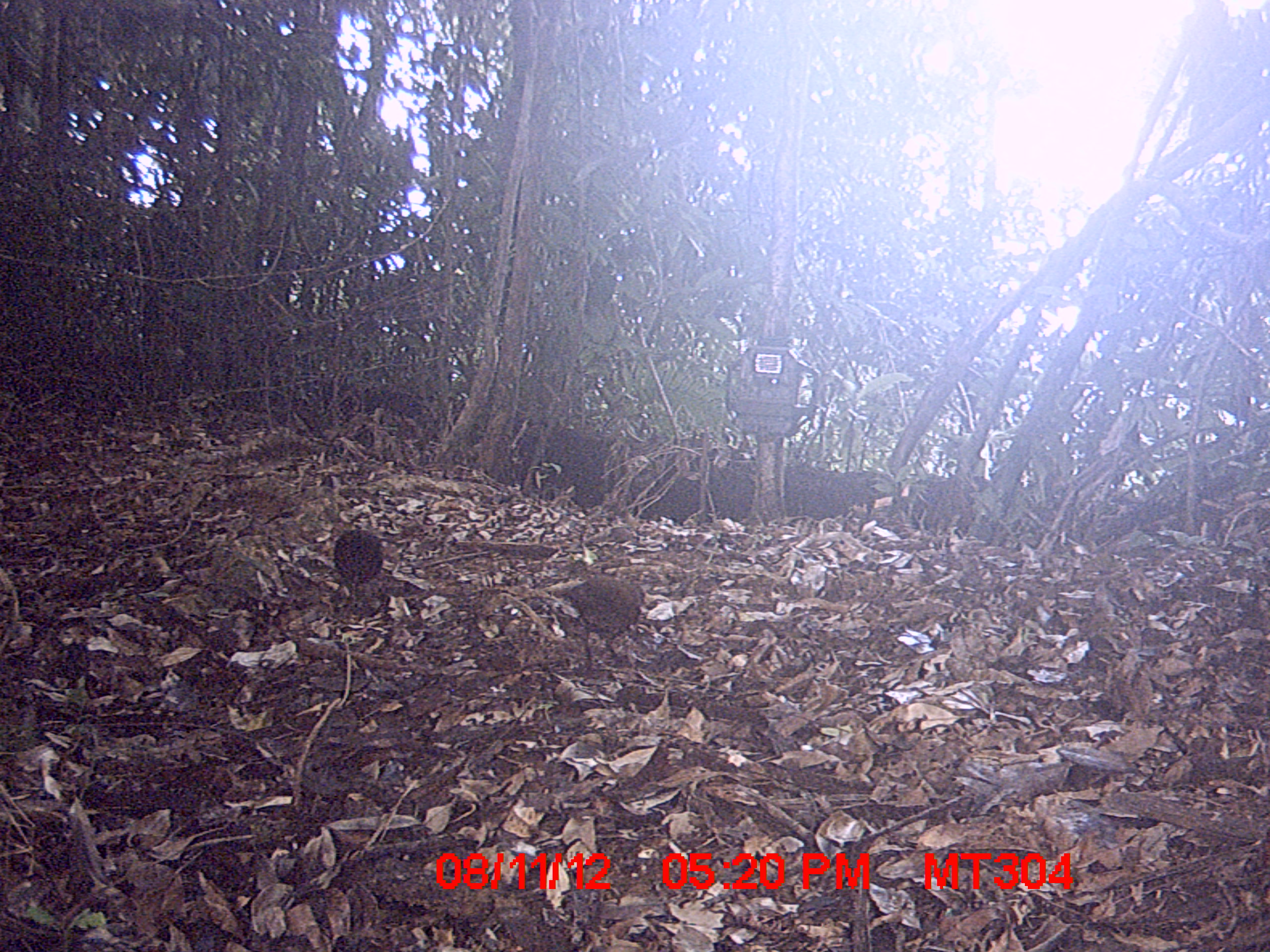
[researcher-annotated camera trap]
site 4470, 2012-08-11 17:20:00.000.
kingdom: Animalia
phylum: Chordata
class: Aves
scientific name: Aves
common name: bird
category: unknown bird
Unknown bird (bird) (Aves), count 2.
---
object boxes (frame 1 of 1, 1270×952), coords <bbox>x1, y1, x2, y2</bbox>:
unknown bird: <bbox>555, 574, 647, 672</bbox>; <bbox>329, 527, 382, 602</bbox>